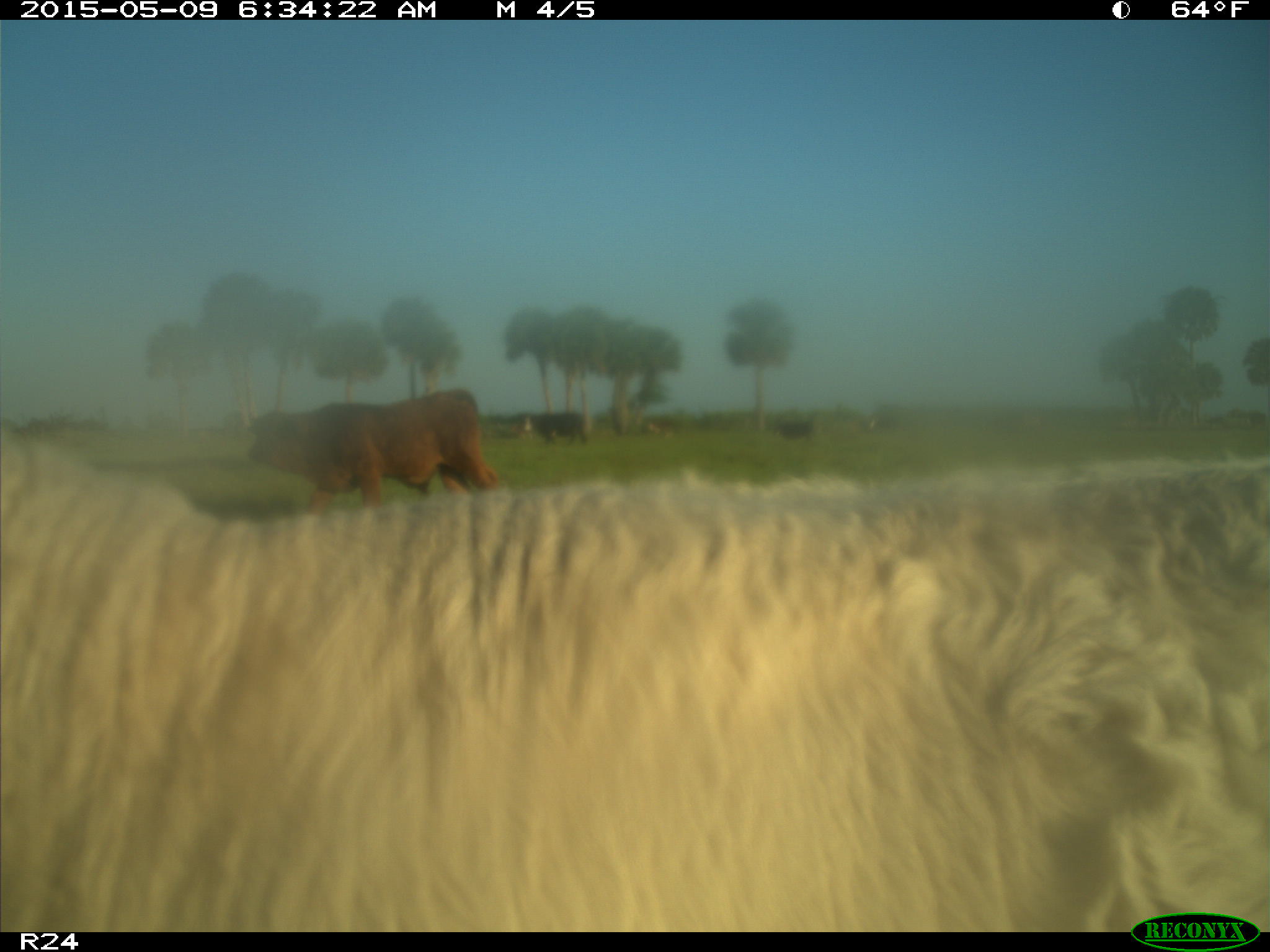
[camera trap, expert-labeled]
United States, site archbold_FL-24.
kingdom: Animalia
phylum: Chordata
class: Mammalia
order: Artiodactyla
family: Bovidae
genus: Bos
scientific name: Bos taurus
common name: domestic cow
Bos taurus (domestic cow).